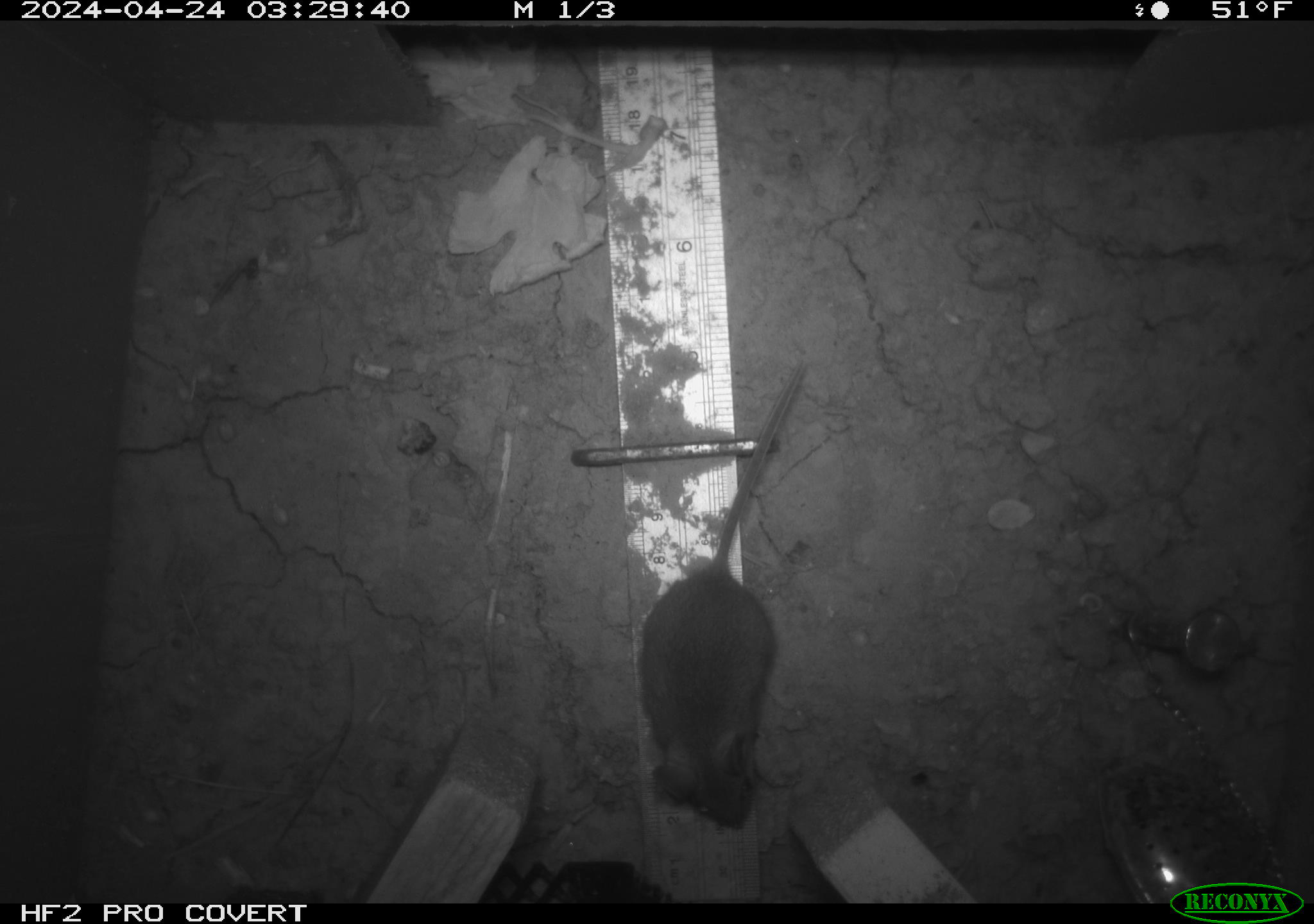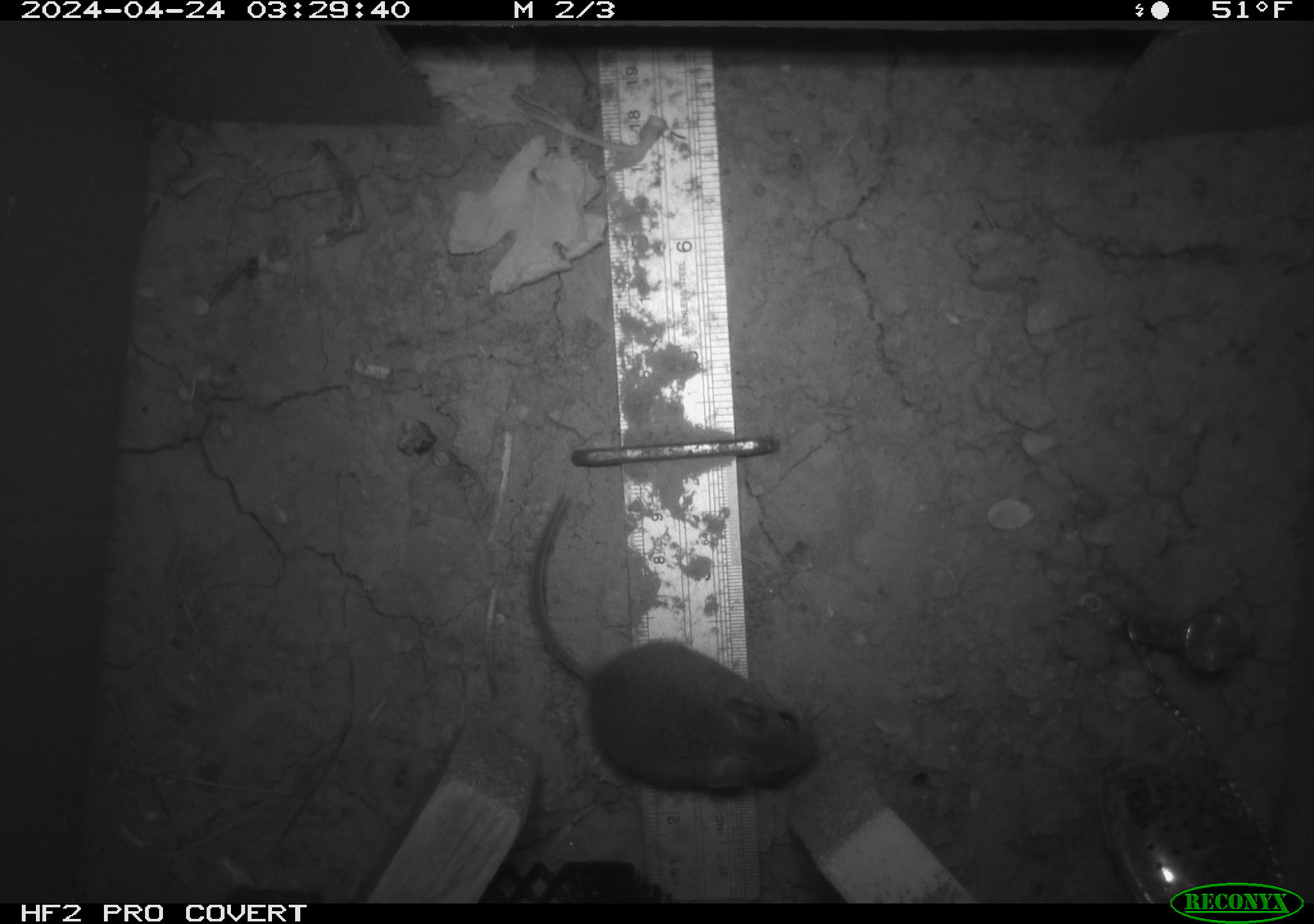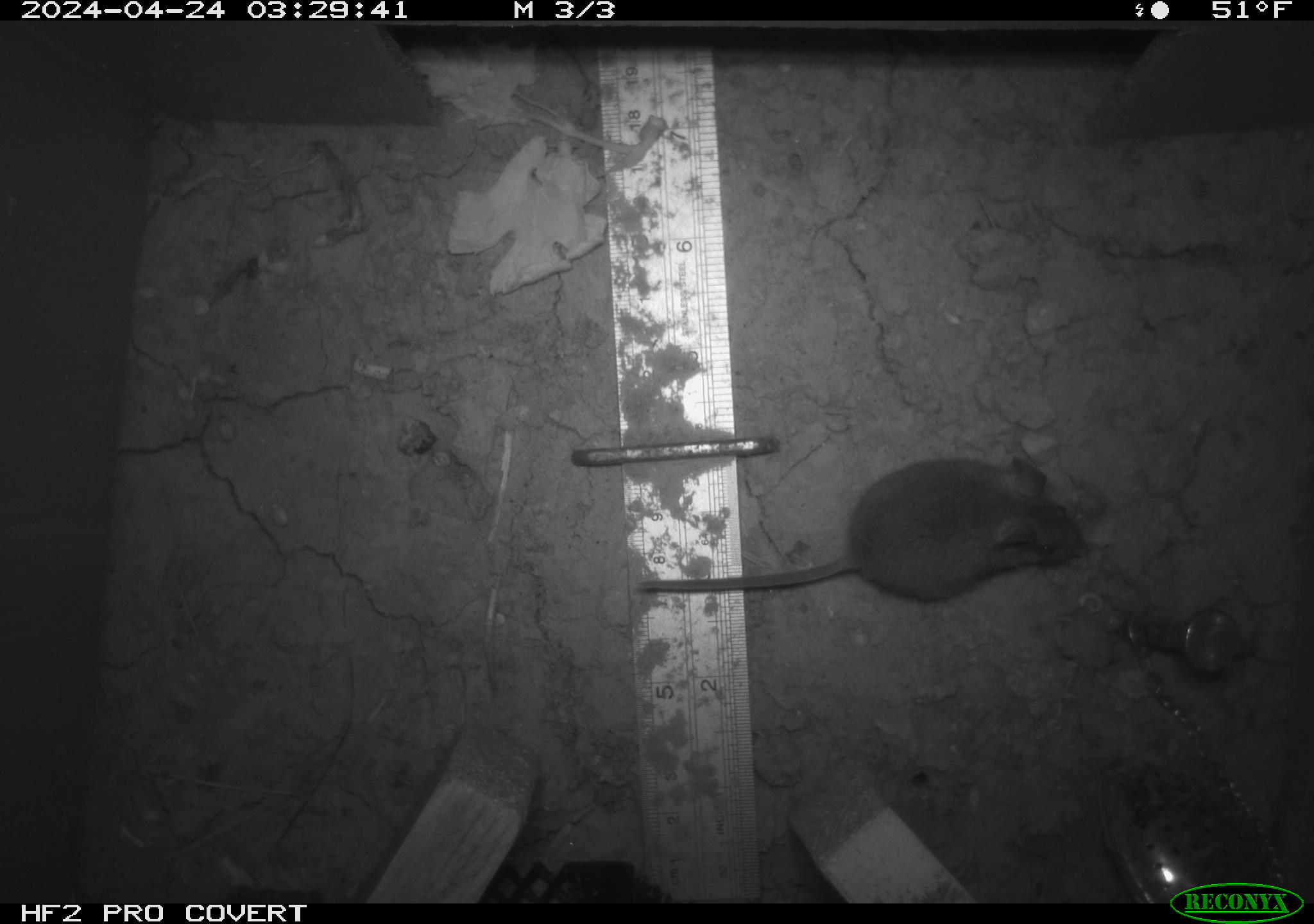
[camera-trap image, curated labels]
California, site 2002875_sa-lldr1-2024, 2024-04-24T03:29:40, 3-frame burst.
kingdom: Animalia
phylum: Chordata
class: Mammalia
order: Rodentia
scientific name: Rodentia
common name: mouse species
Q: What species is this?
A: Mouse species (Rodentia).